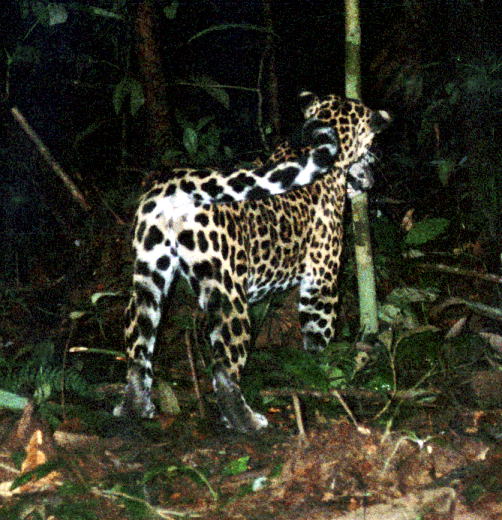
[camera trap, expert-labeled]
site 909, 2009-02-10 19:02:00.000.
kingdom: Animalia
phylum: Chordata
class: Mammalia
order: Carnivora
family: Felidae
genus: Panthera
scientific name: Panthera onca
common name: jaguar